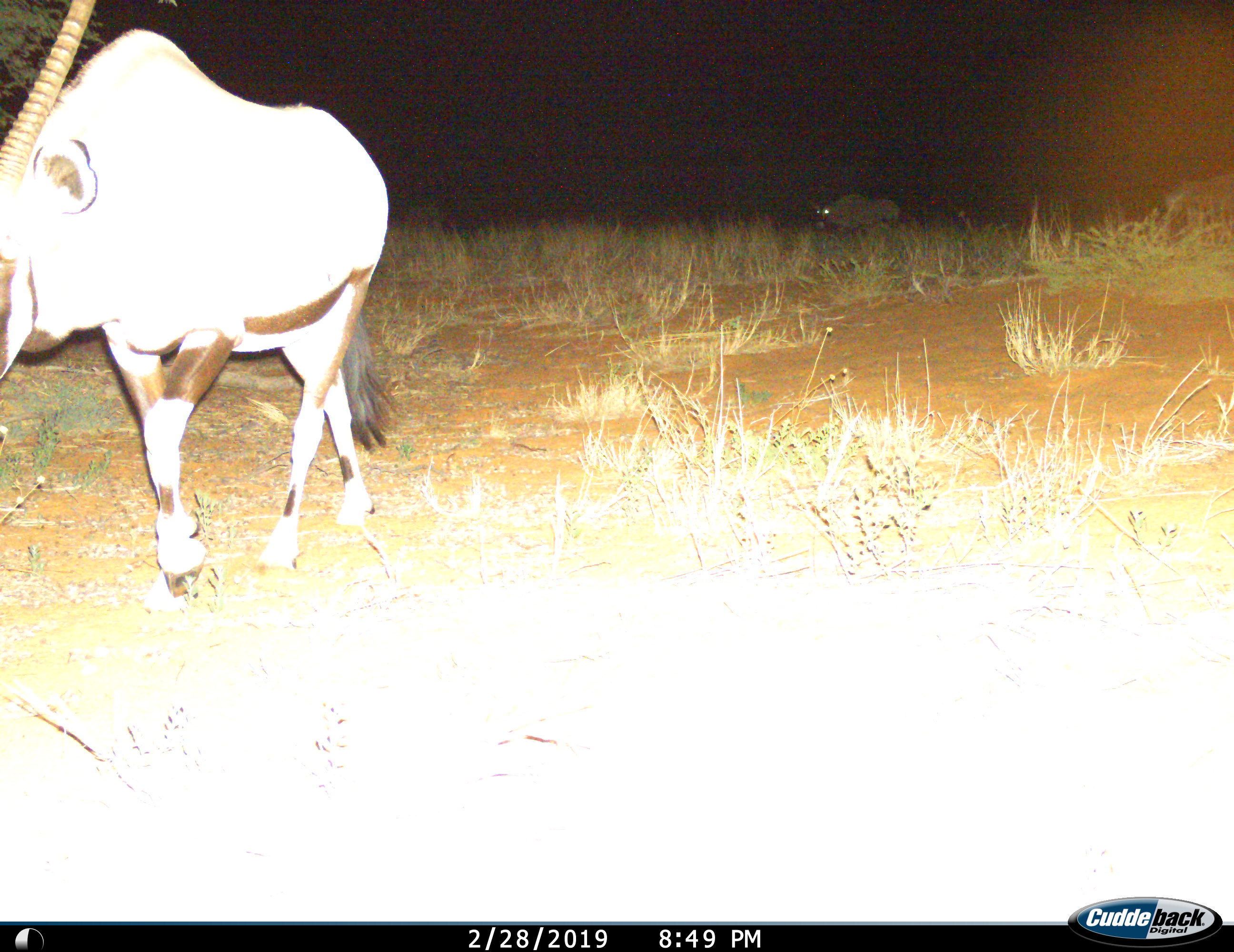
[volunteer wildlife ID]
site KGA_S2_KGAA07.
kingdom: Animalia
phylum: Chordata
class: Mammalia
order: Artiodactyla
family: Bovidae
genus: Oryx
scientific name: Oryx gazella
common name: gemsbok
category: oryx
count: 2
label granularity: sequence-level